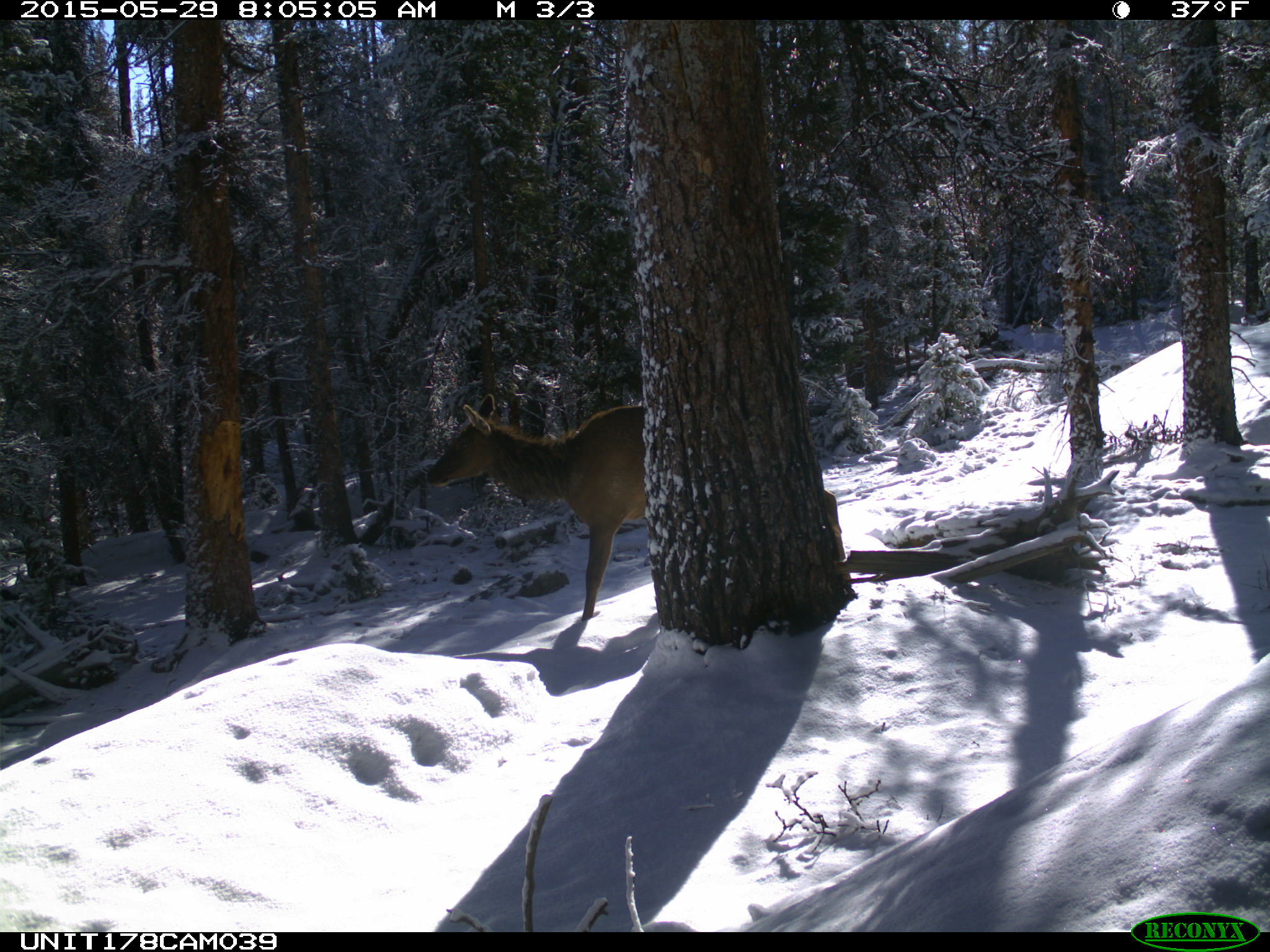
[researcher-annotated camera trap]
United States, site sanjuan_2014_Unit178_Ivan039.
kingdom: Animalia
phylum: Chordata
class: Mammalia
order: Artiodactyla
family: Cervidae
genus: Cervus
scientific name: Cervus elaphus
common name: red deer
Cervus elaphus (red deer).